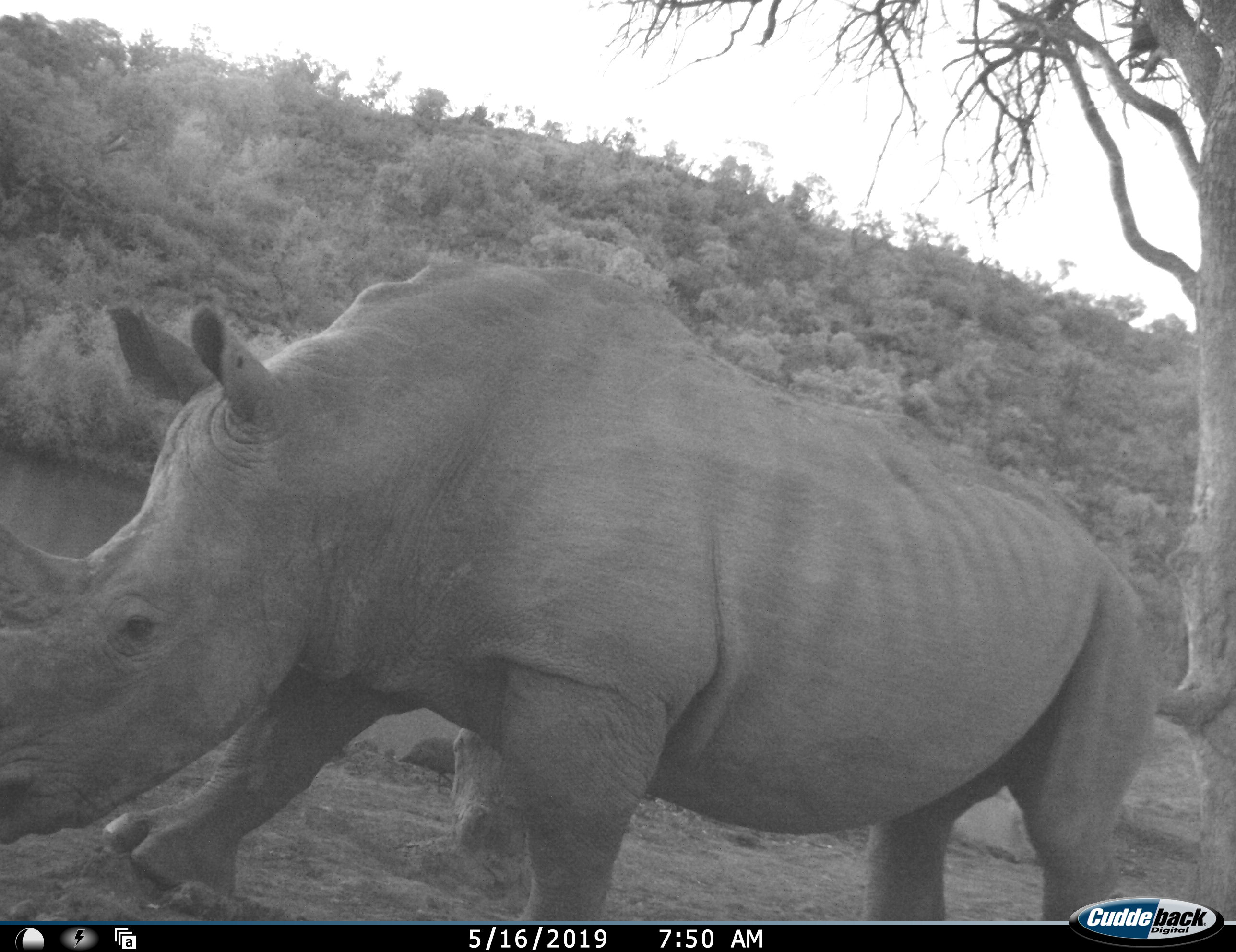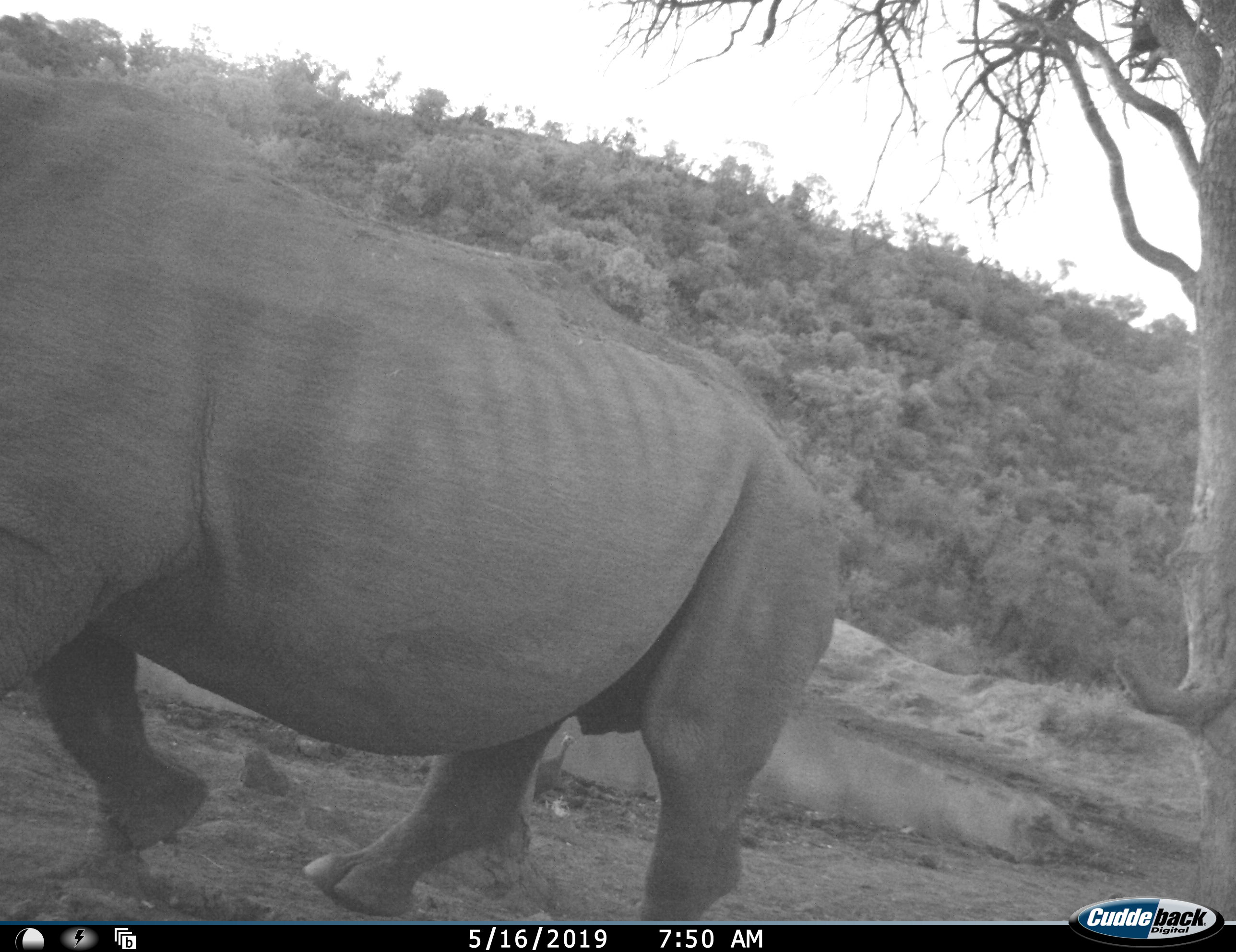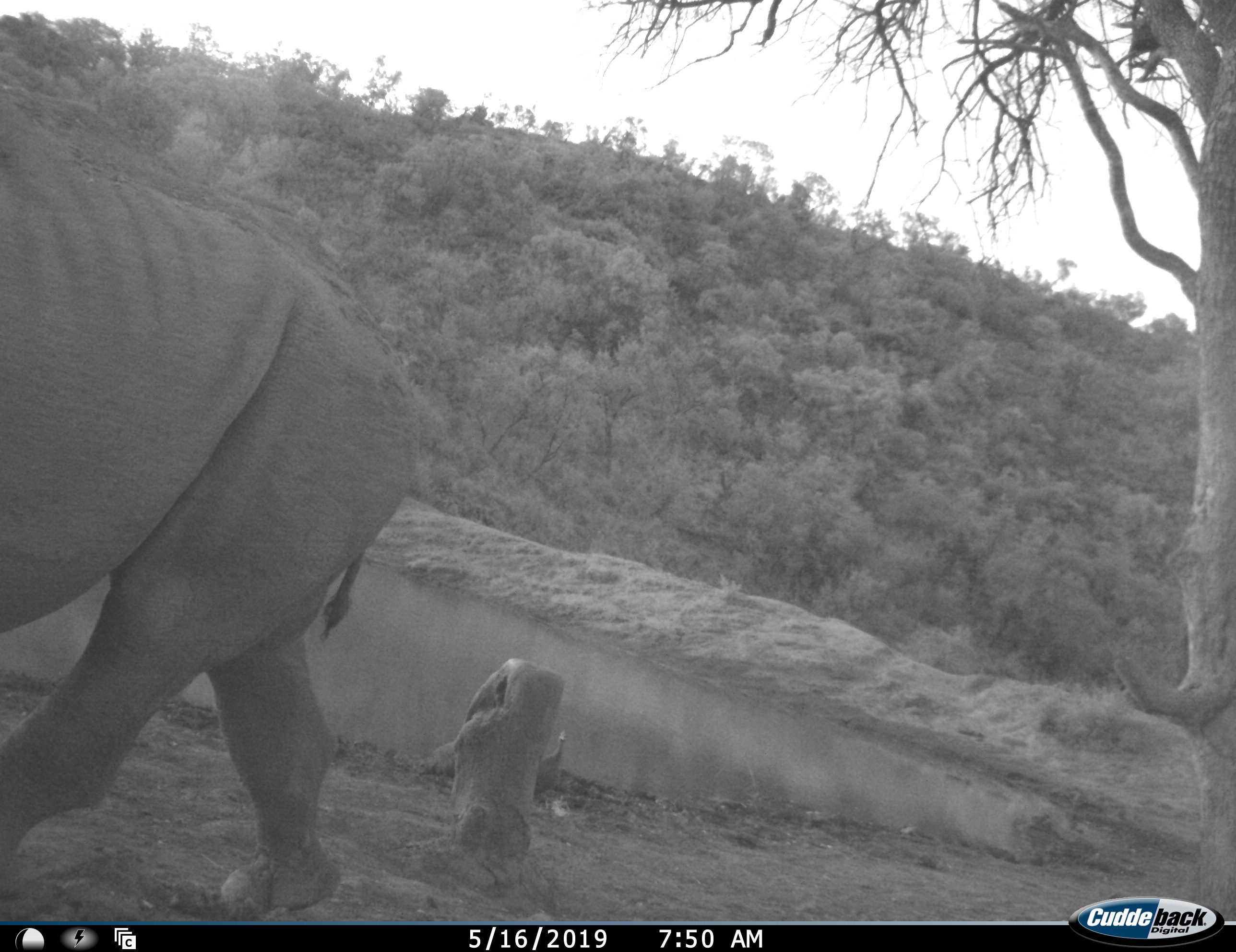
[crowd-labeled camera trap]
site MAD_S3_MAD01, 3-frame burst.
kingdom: Animalia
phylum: Chordata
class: Mammalia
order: Perissodactyla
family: Rhinocerotidae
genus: Diceros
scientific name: Diceros bicornis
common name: black rhinoceros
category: rhinocerosblack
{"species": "rhinocerosblack (black rhinoceros) (Diceros bicornis)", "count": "1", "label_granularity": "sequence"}